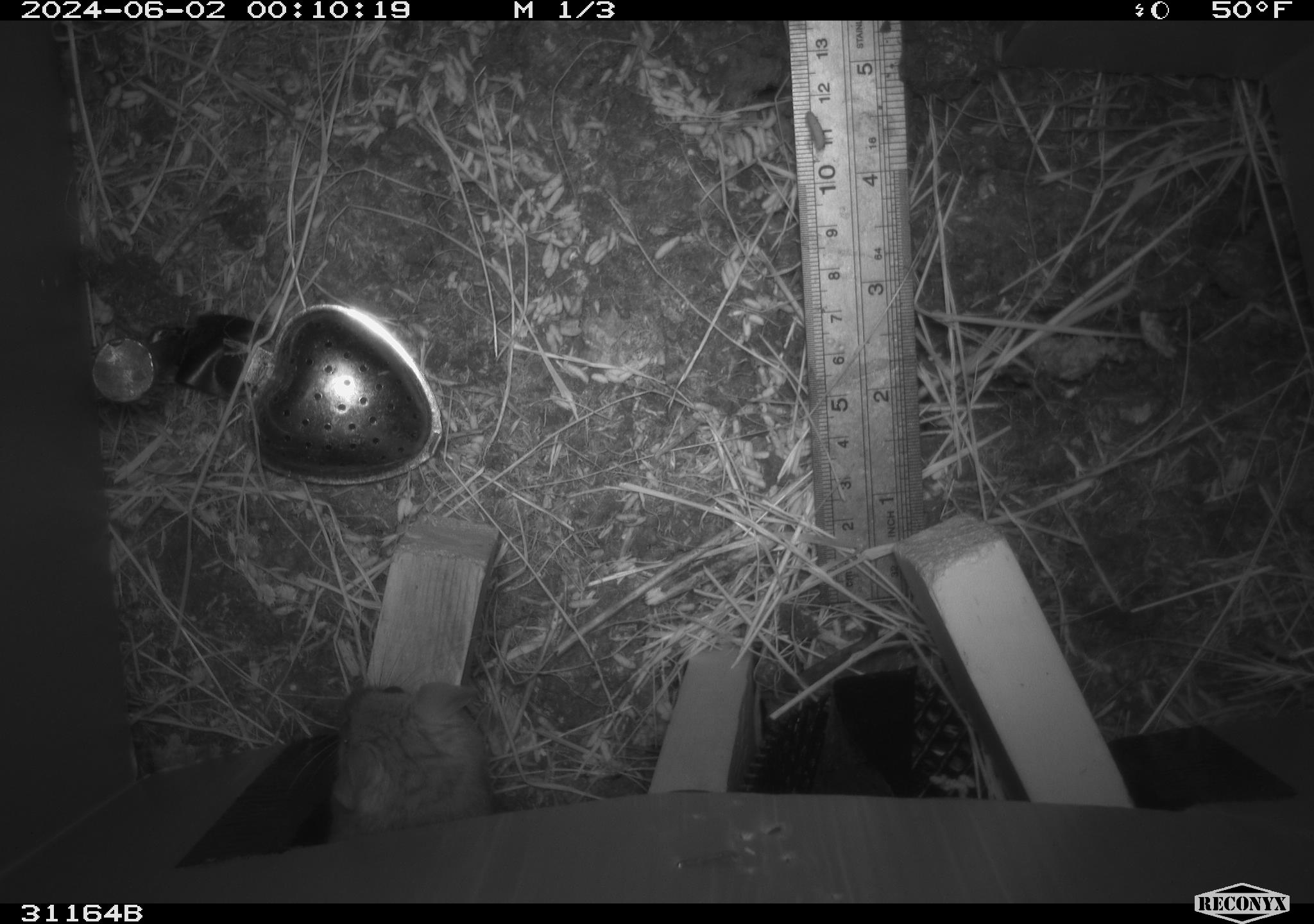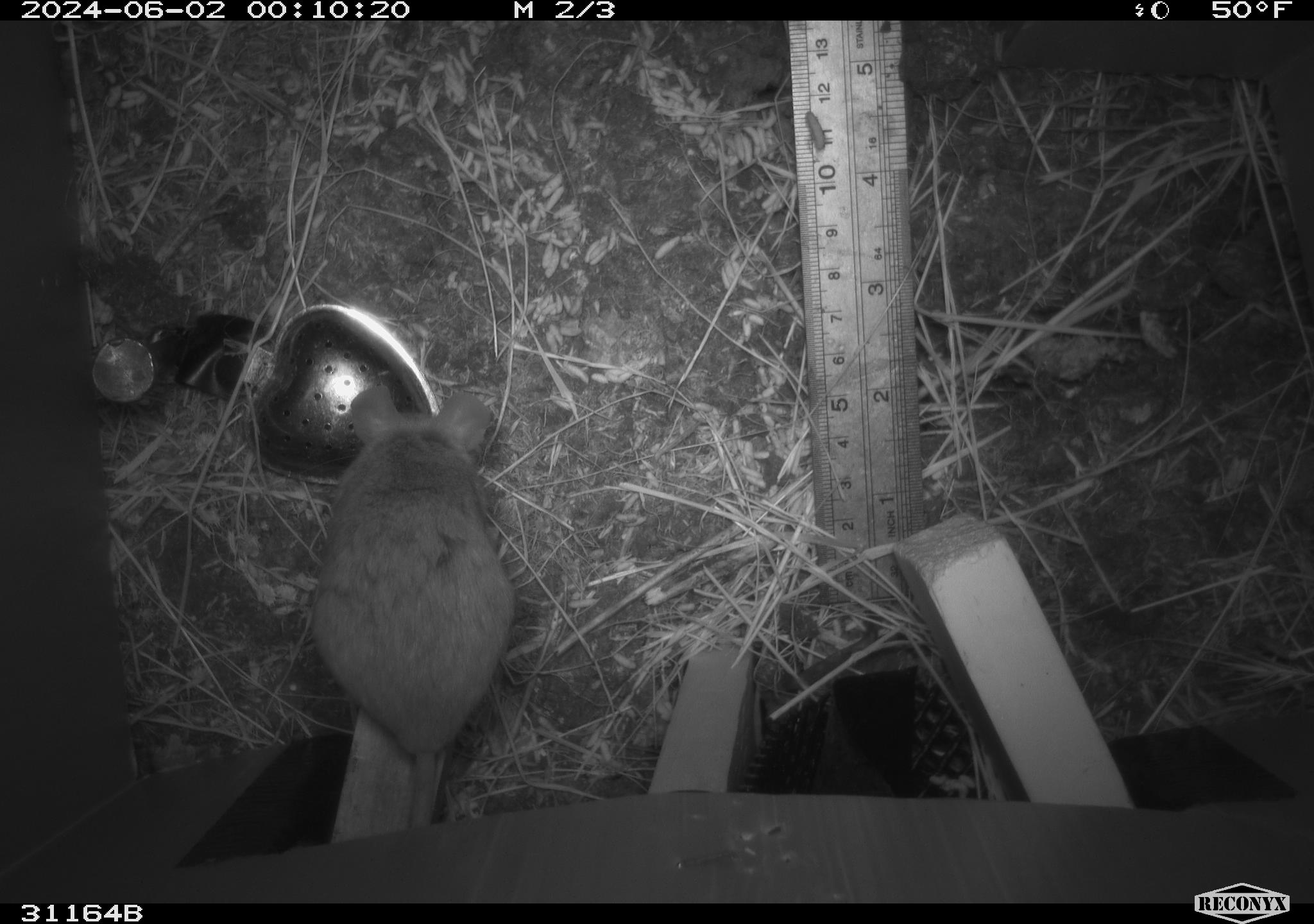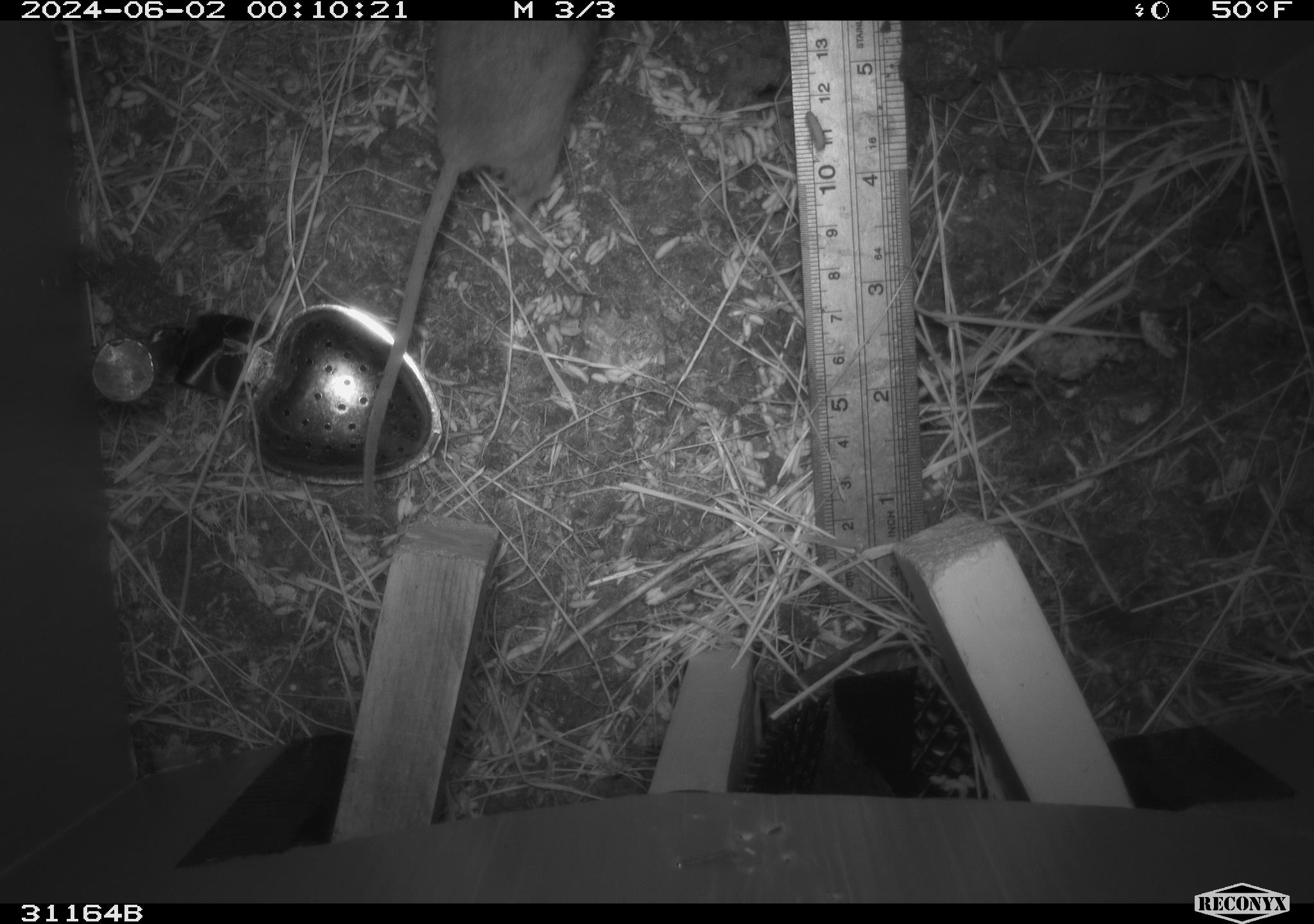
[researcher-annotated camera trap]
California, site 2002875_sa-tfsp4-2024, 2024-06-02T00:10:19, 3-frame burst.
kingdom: Animalia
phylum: Chordata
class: Mammalia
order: Rodentia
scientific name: Rodentia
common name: rodent